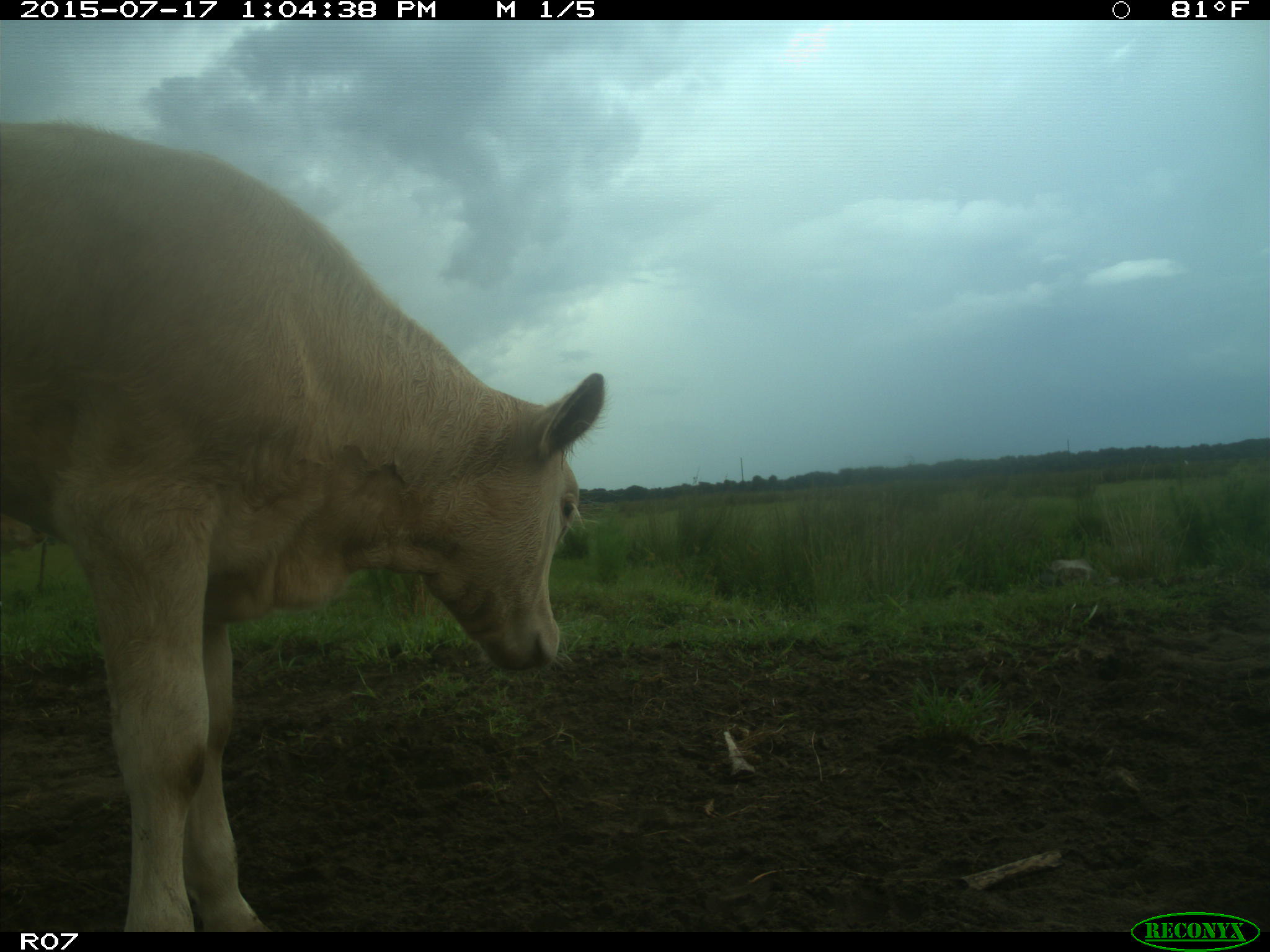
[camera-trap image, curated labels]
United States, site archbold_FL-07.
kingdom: Animalia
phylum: Chordata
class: Mammalia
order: Artiodactyla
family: Bovidae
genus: Bos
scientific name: Bos taurus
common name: domestic cow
Bos taurus (domestic cow).